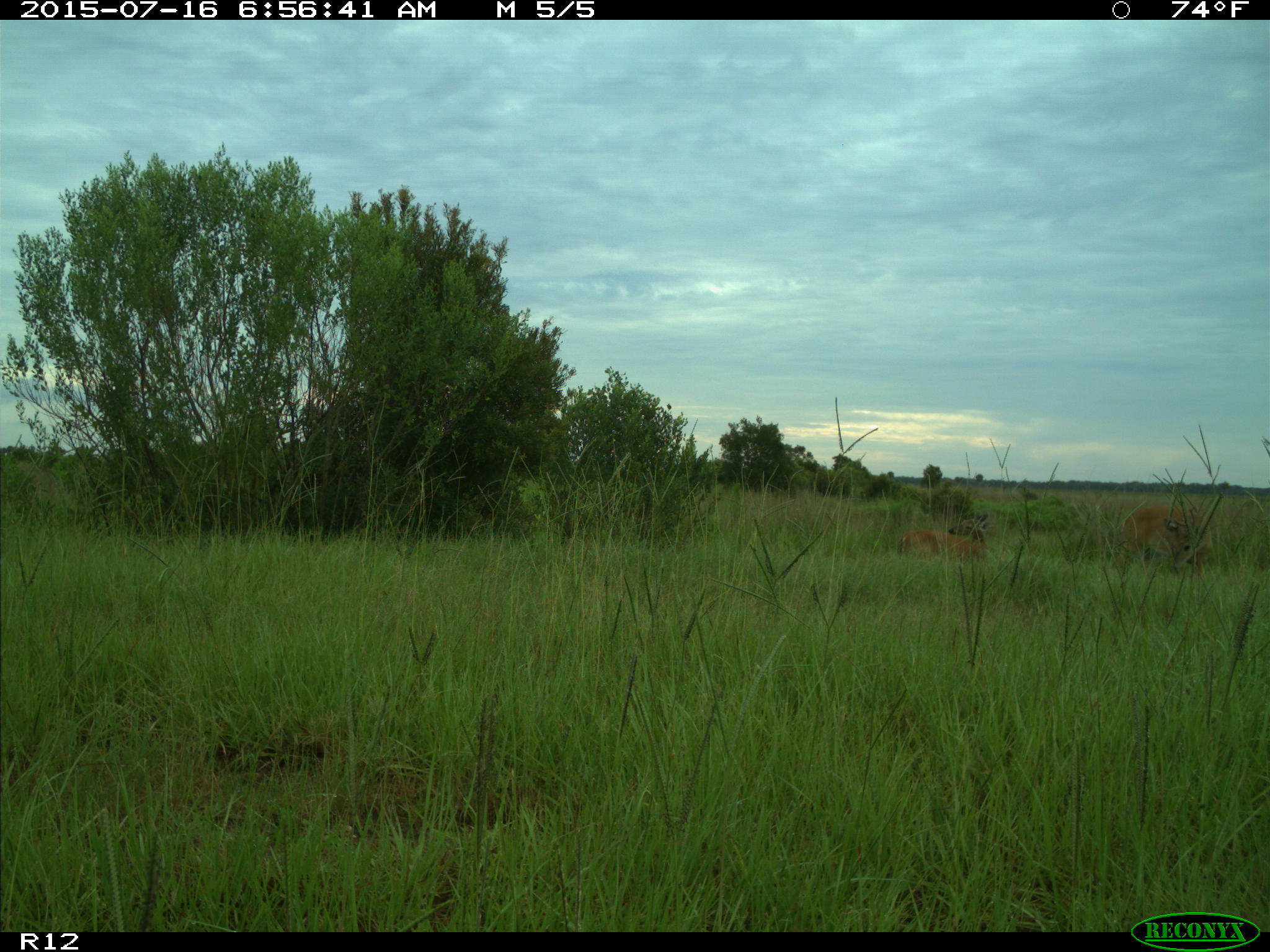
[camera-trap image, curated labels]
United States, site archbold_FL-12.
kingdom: Animalia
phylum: Chordata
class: Mammalia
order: Artiodactyla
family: Cervidae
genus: Odocoileus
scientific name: Odocoileus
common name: deer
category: unidentified deer